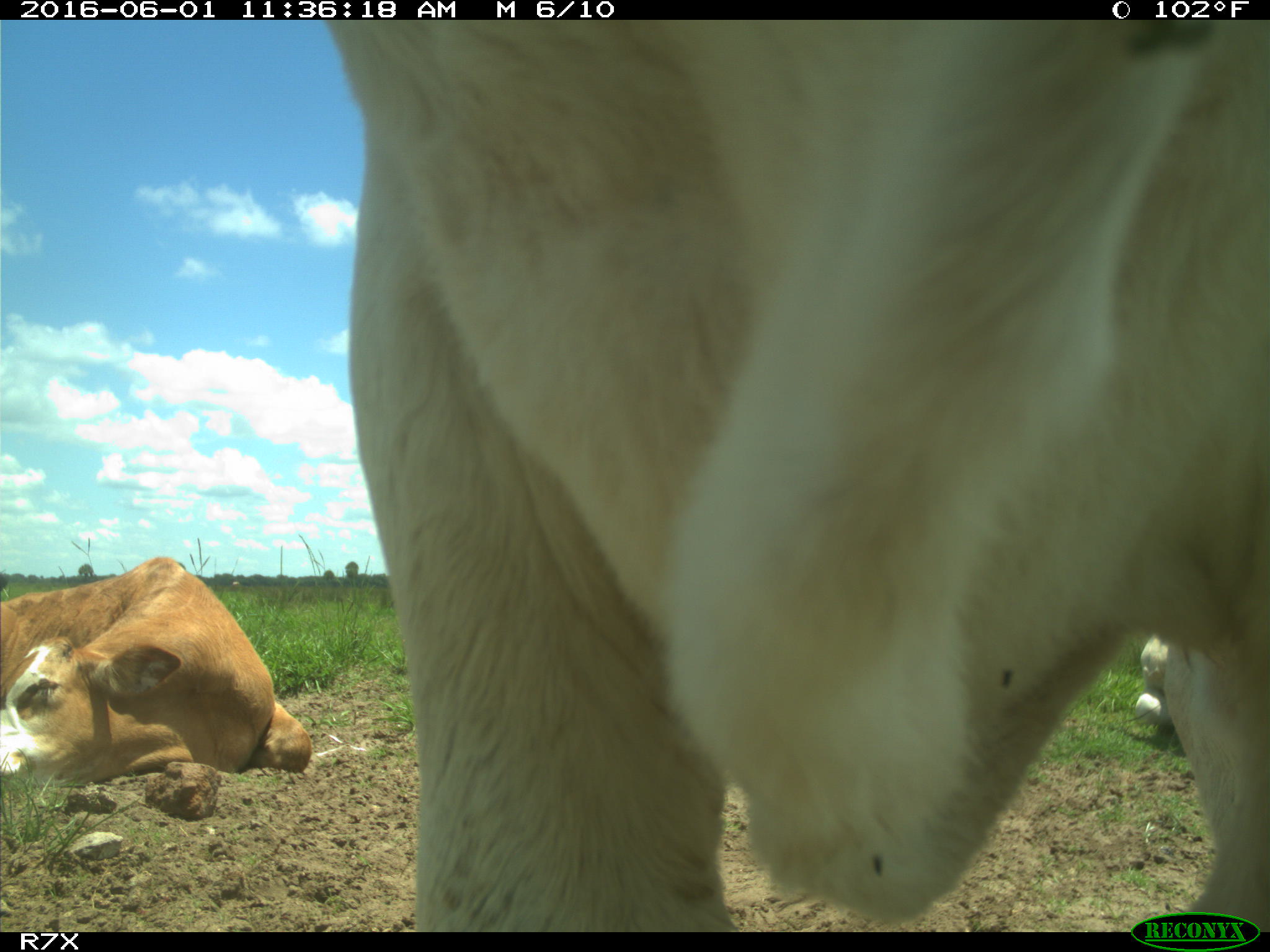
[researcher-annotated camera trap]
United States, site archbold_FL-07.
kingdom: Animalia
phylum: Chordata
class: Mammalia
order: Artiodactyla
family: Bovidae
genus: Bos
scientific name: Bos taurus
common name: domestic cow